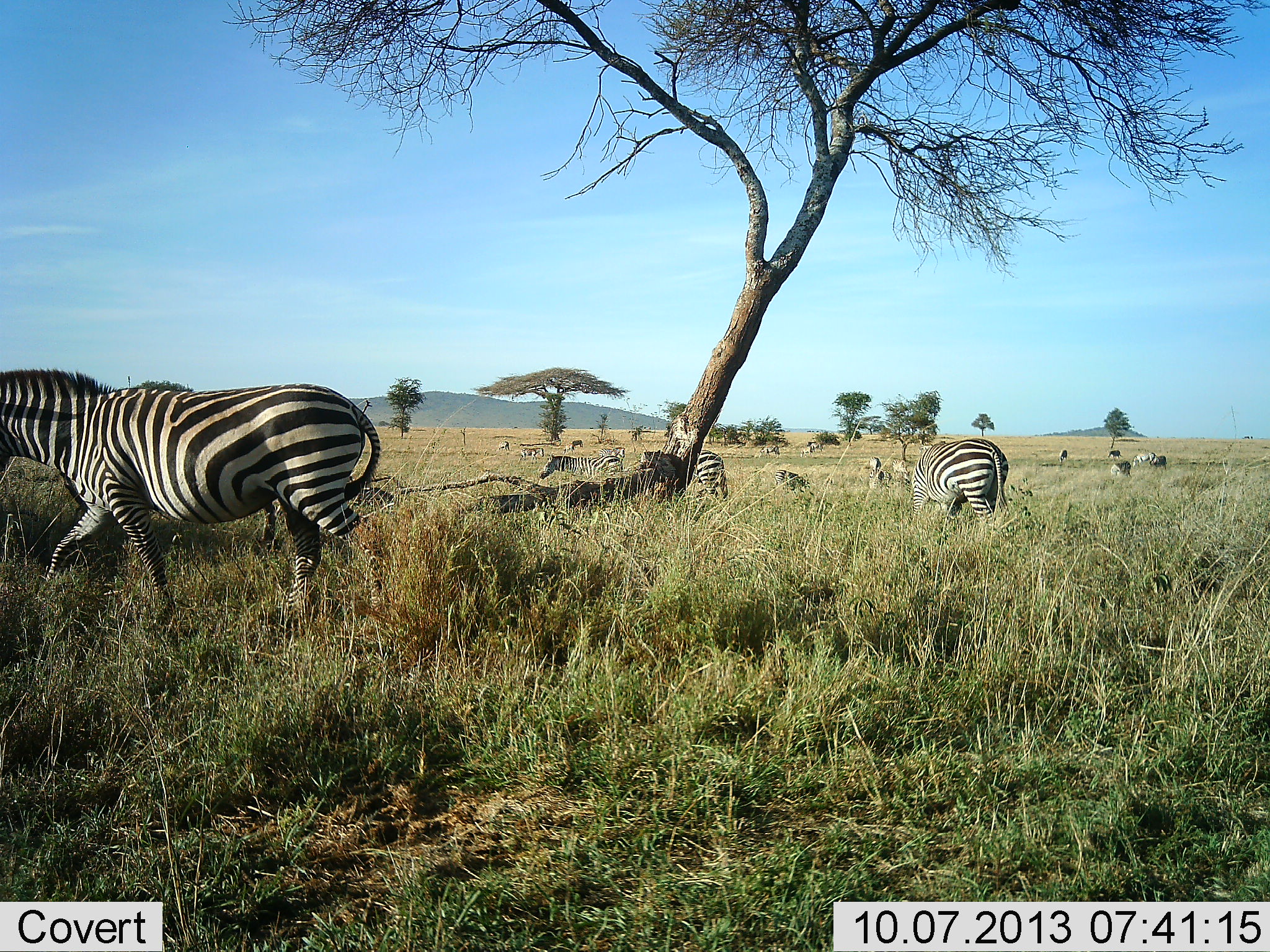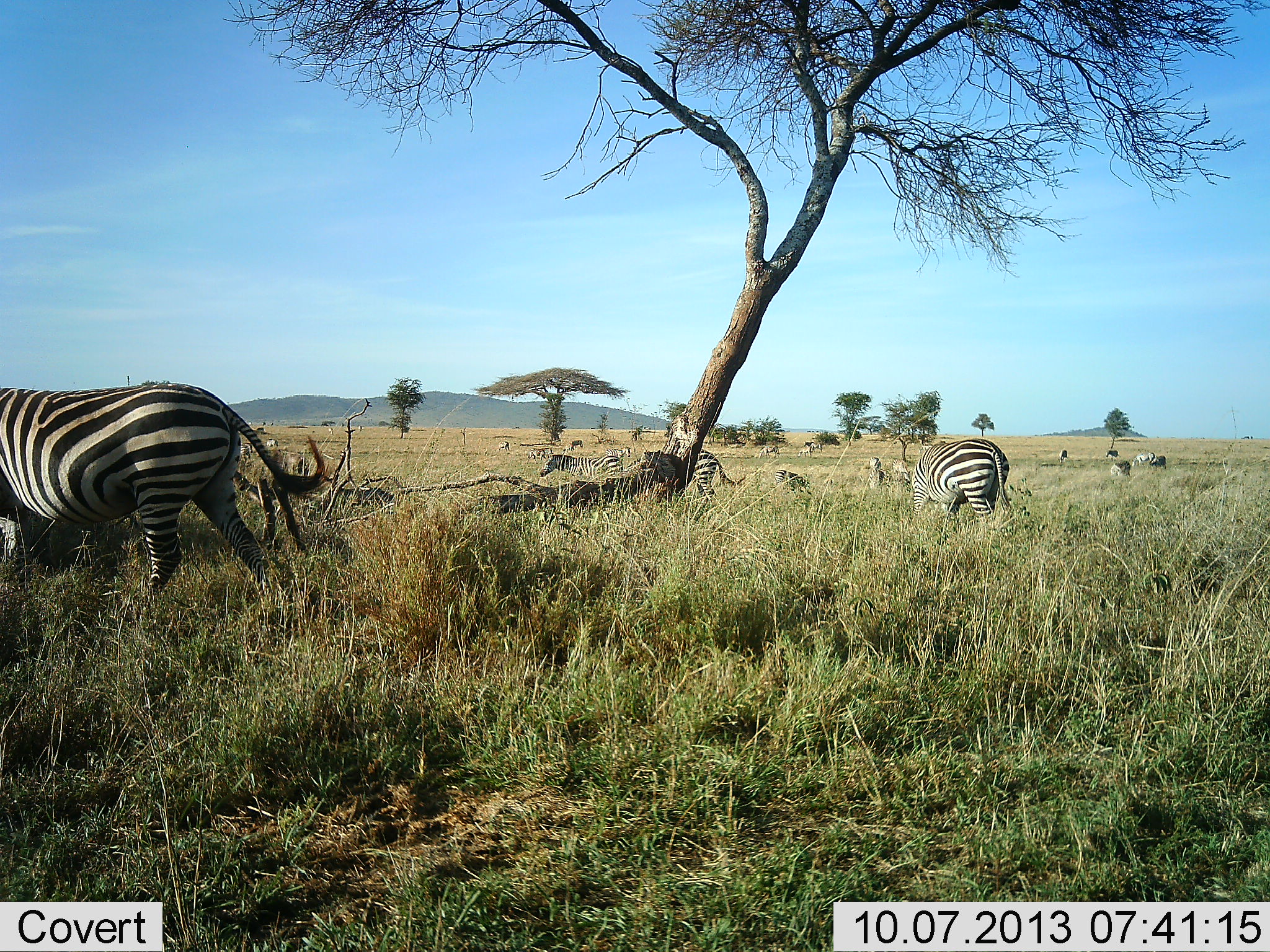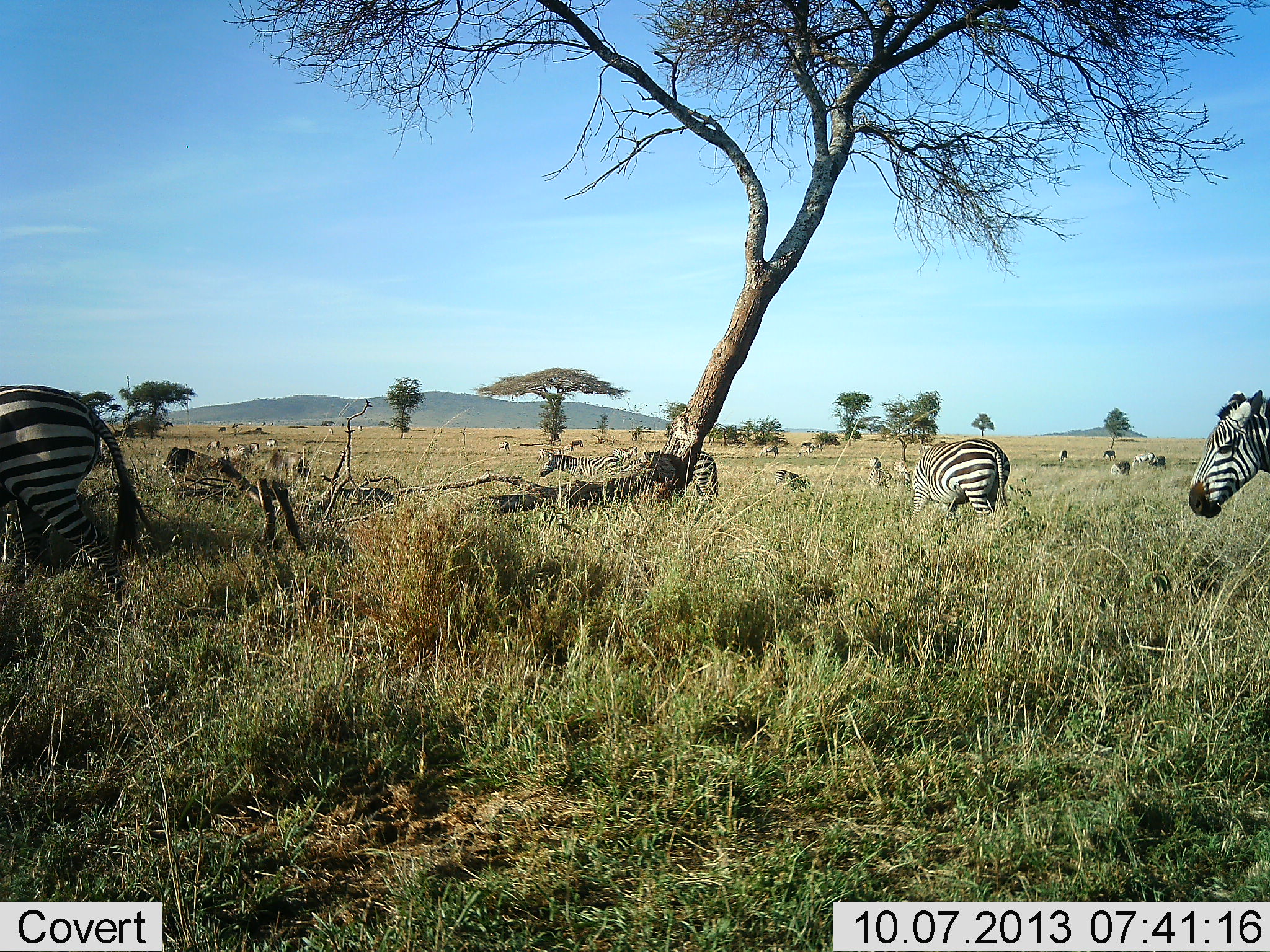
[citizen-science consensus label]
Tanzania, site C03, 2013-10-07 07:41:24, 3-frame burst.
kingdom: Animalia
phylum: Chordata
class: Mammalia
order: Perissodactyla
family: Equidae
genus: Equus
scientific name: Equus quagga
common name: plains zebra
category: zebra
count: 10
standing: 80%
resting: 0%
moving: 90%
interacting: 0%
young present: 0%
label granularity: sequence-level